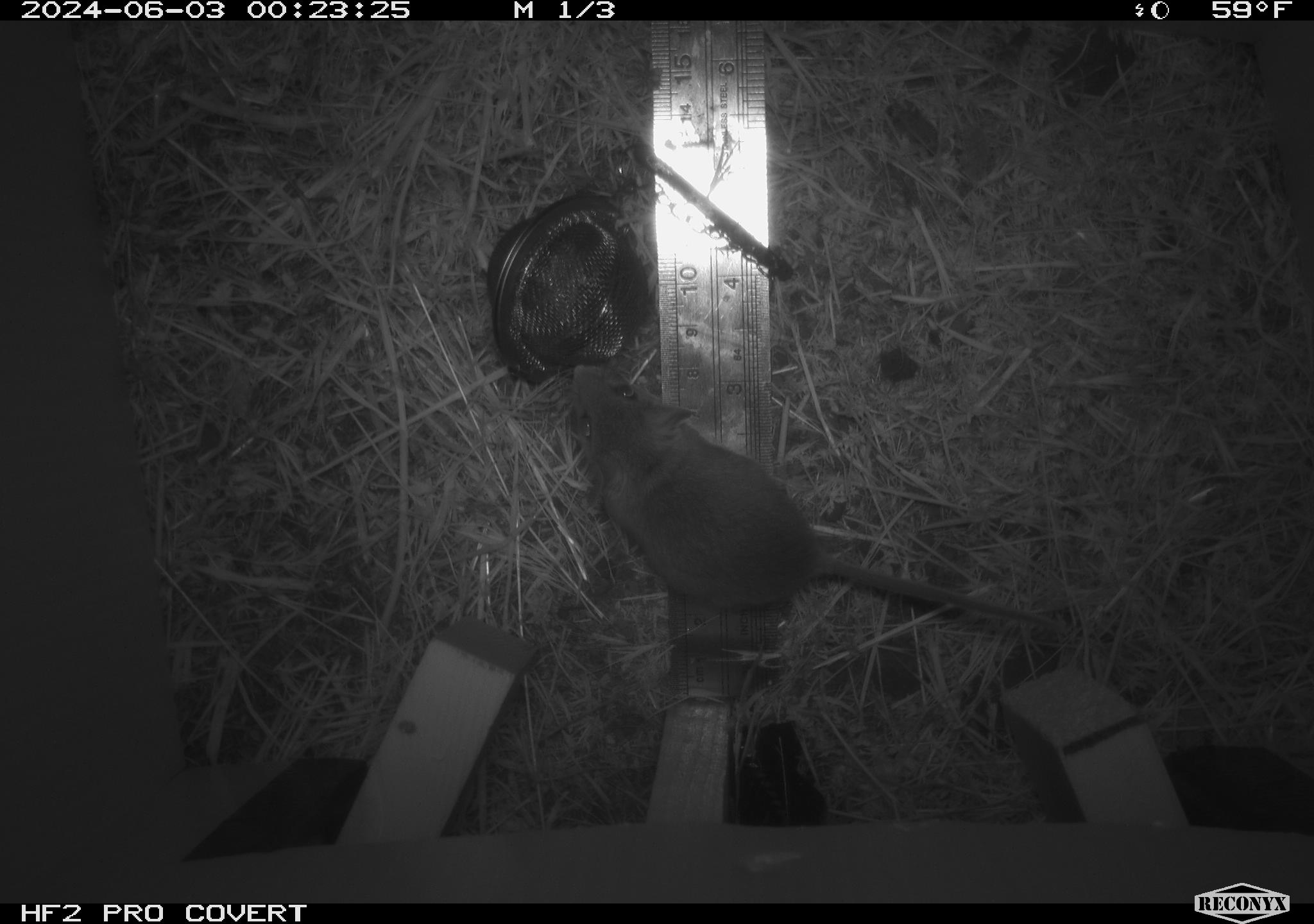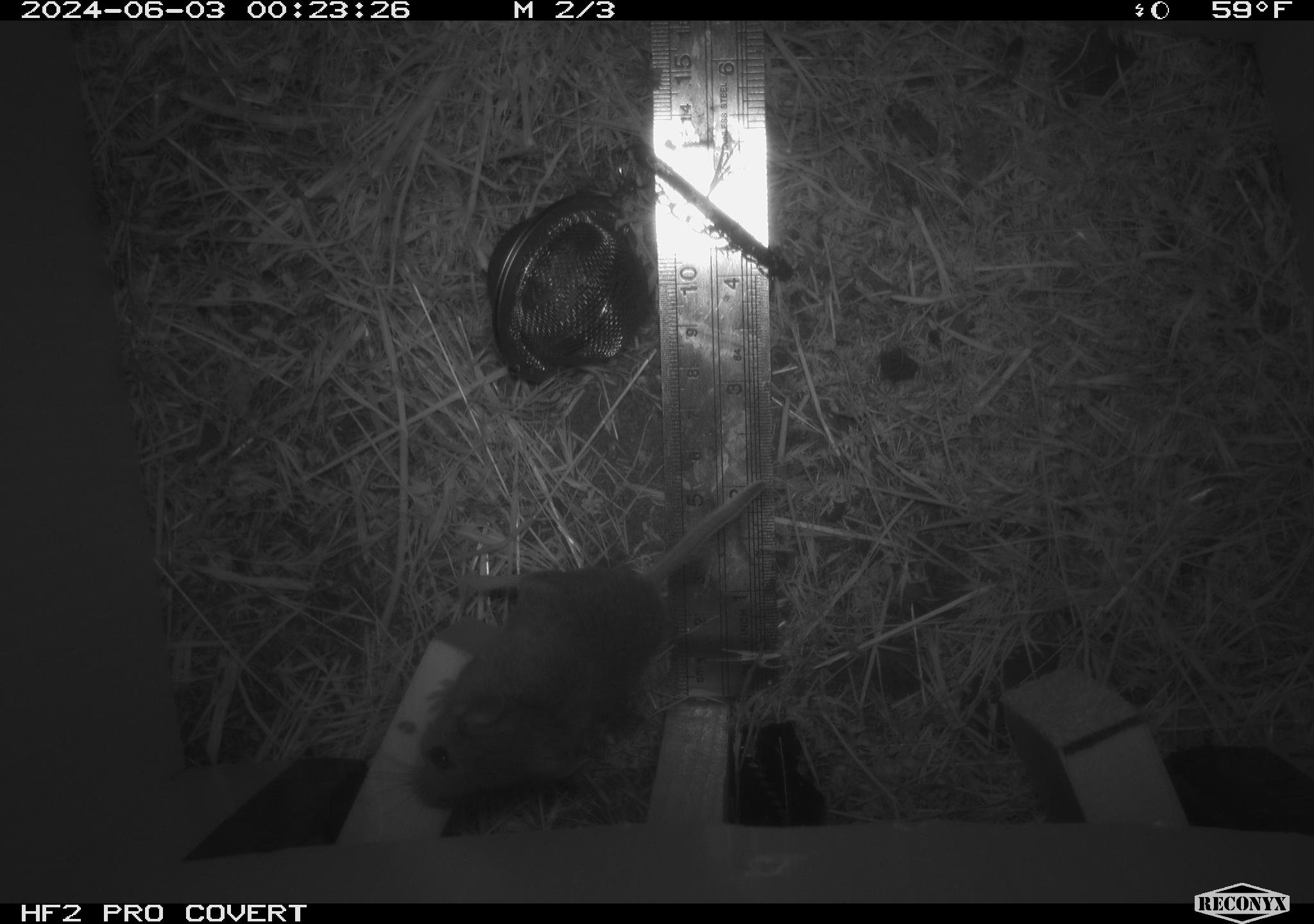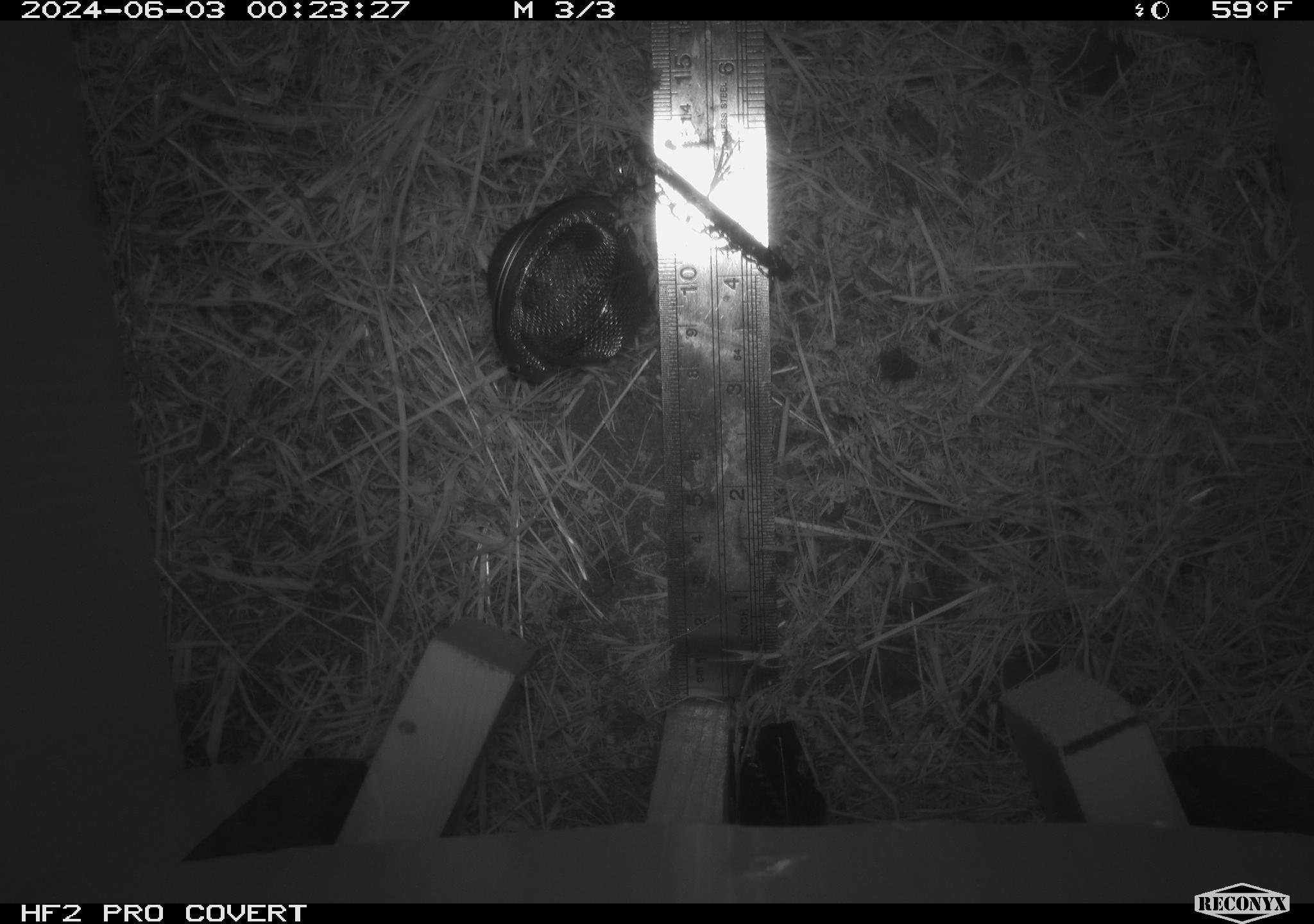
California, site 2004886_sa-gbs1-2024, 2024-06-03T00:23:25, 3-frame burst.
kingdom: Animalia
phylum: Chordata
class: Mammalia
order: Rodentia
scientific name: Rodentia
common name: mouse species